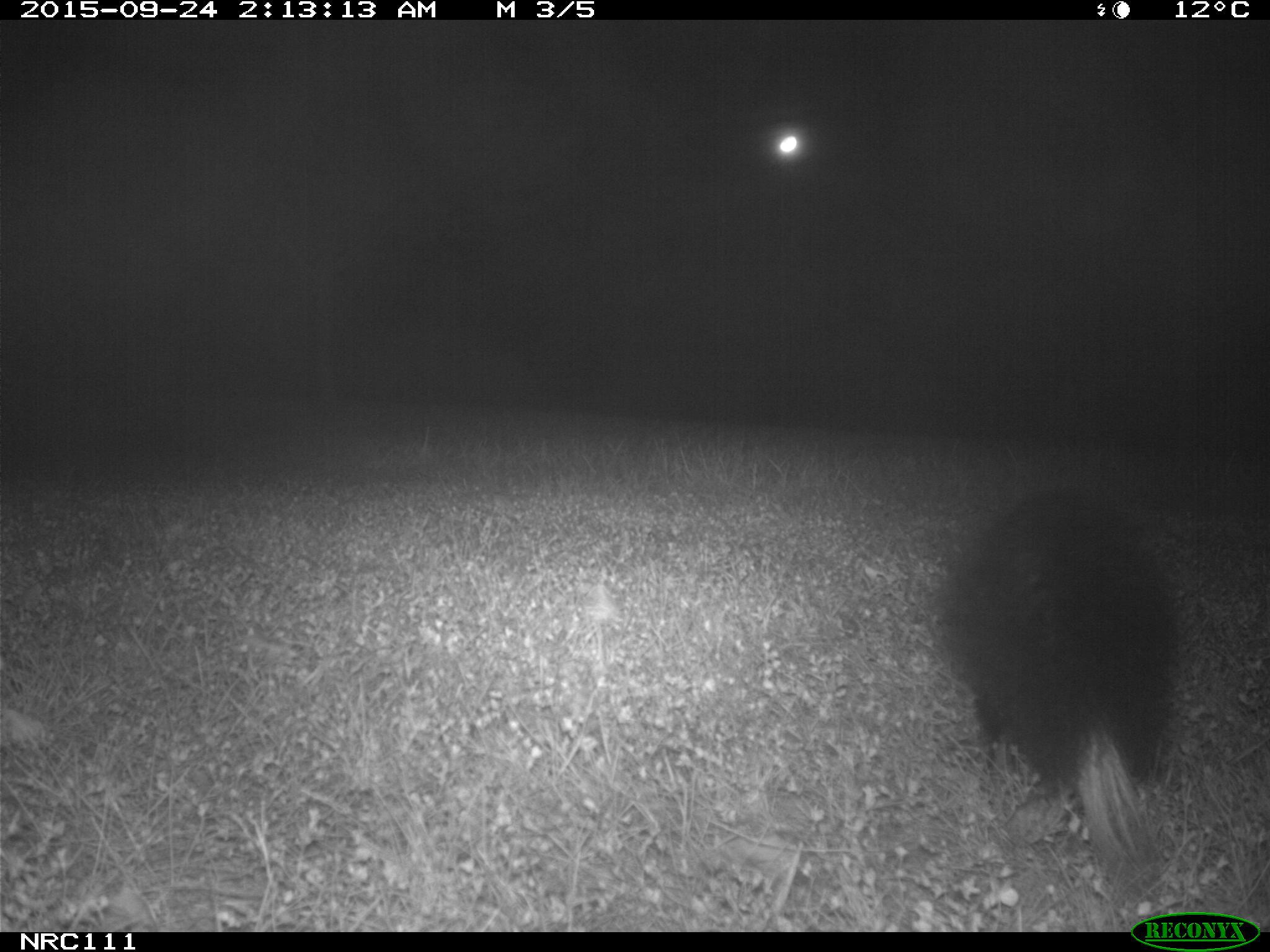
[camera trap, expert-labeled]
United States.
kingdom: Animalia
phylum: Chordata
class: Mammalia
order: Carnivora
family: Mephitidae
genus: Mephitis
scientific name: Mephitis mephitis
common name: striped skunk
Striped Skunk (Mephitis mephitis).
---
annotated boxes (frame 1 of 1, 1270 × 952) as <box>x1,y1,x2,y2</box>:
Striped Skunk: <box>933,478,1195,887</box>